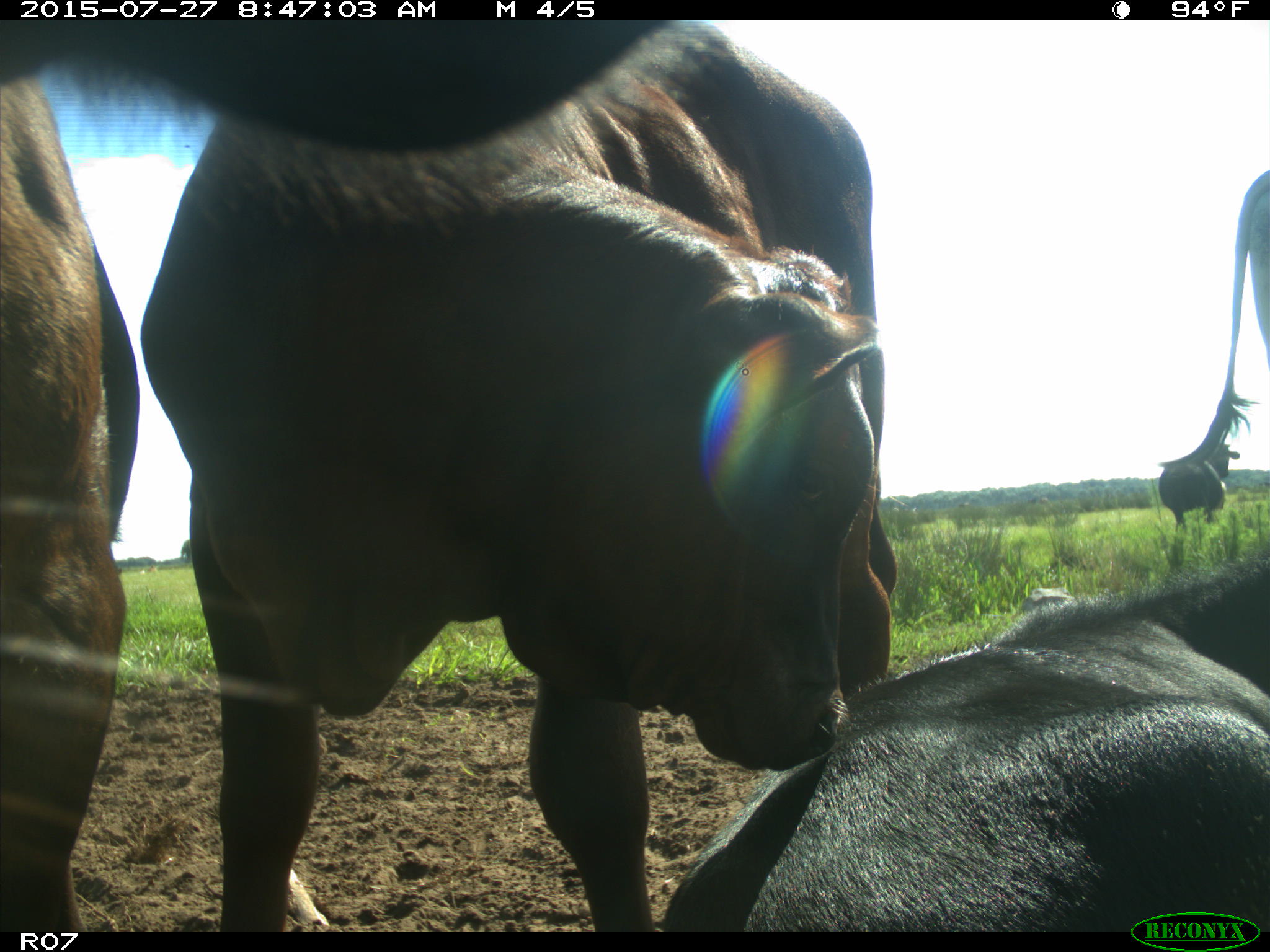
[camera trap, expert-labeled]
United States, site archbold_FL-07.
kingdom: Animalia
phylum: Chordata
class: Mammalia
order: Artiodactyla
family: Bovidae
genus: Bos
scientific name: Bos taurus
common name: domestic cow